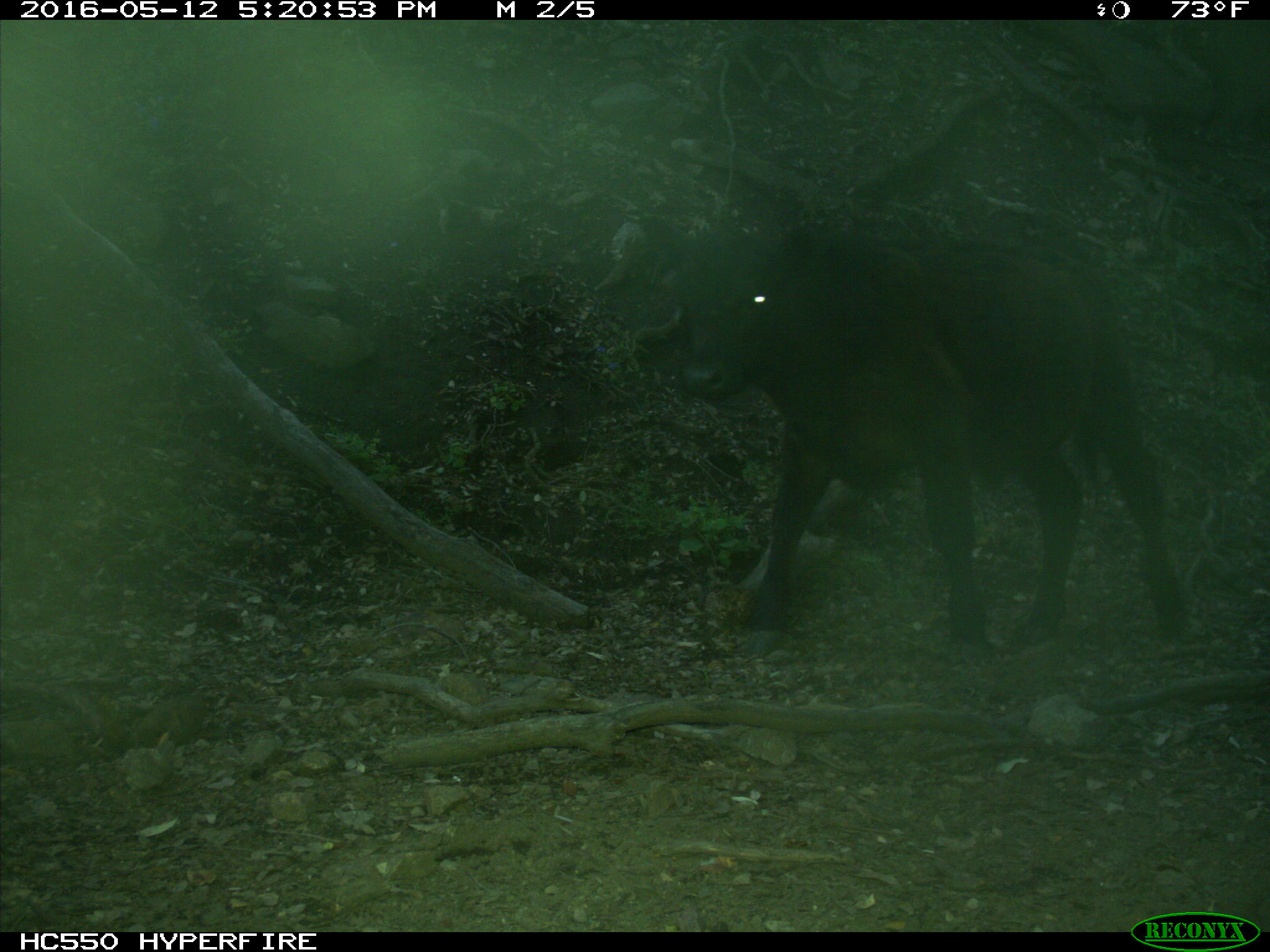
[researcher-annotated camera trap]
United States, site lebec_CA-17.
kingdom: Animalia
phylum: Chordata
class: Mammalia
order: Artiodactyla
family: Bovidae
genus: Bos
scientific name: Bos taurus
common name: domestic cow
Bos taurus (domestic cow).